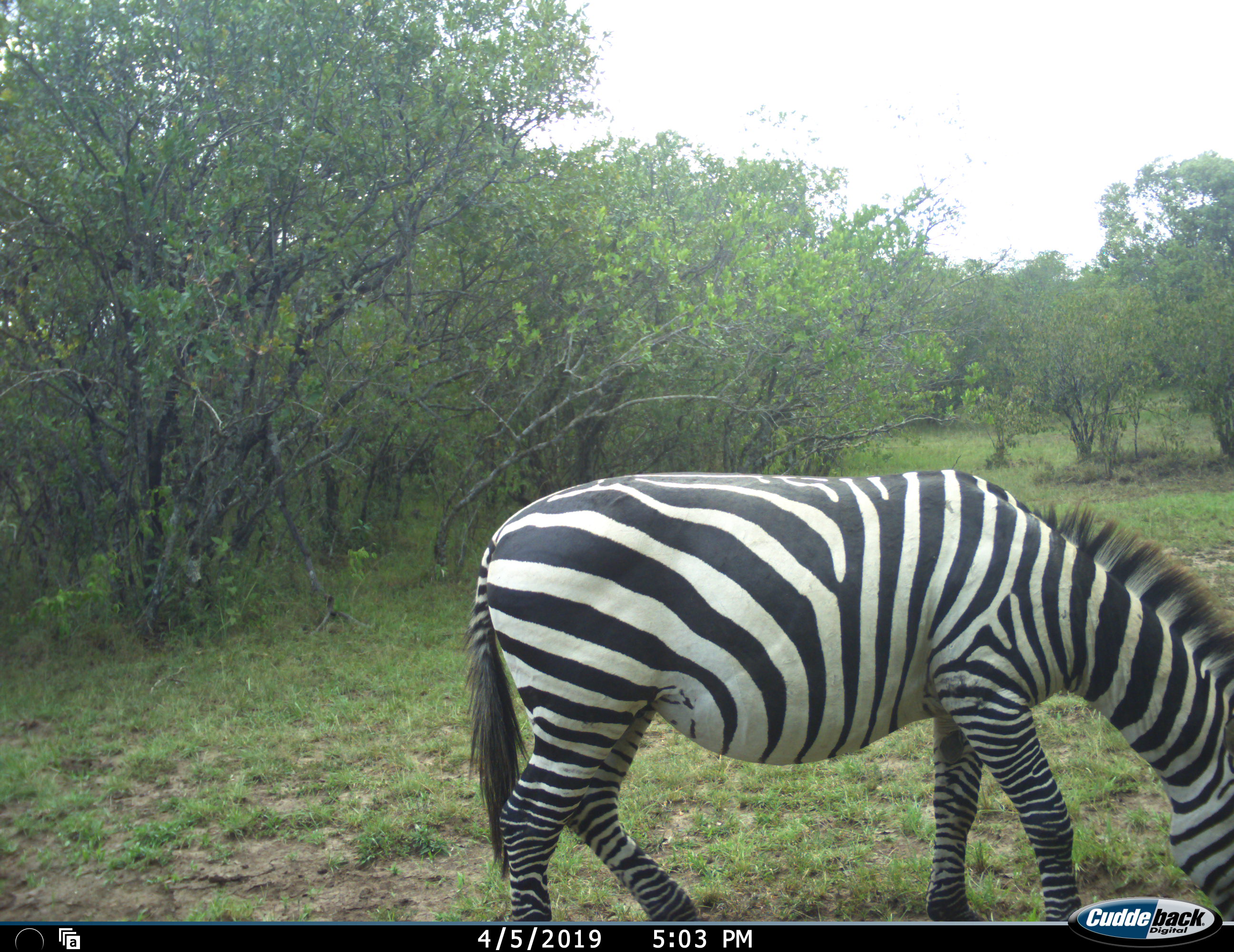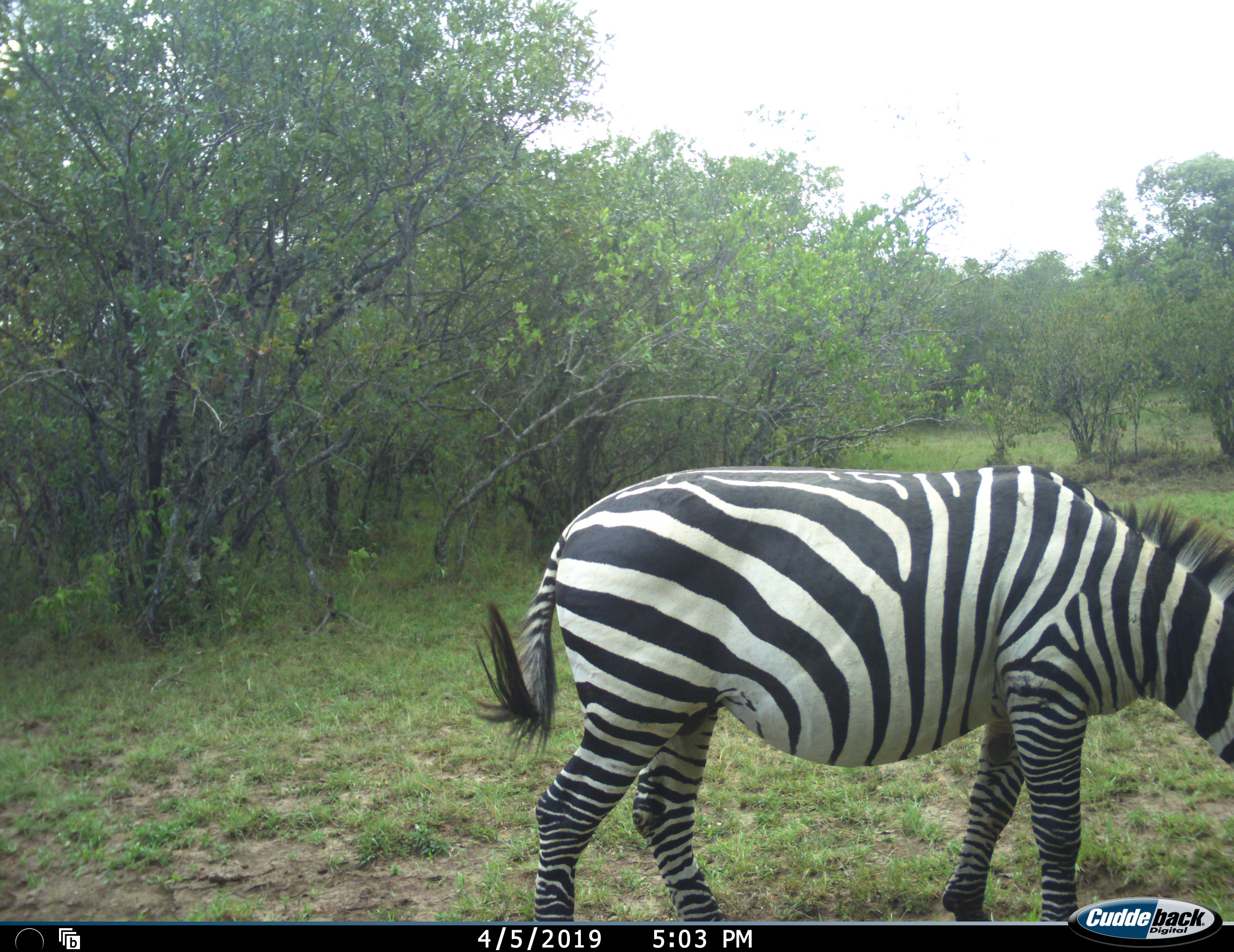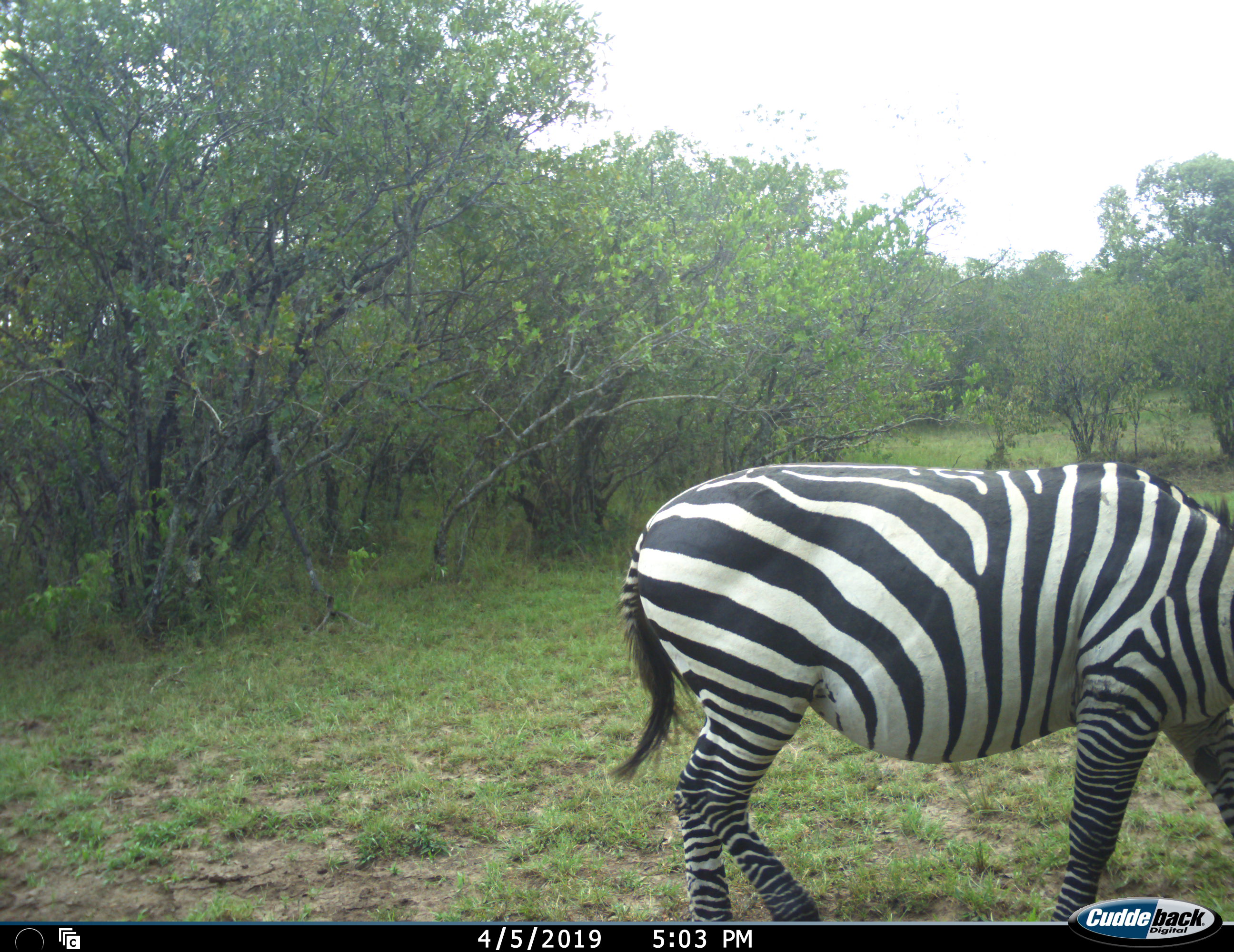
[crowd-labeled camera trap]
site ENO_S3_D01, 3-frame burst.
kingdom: Animalia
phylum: Chordata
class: Mammalia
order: Perissodactyla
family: Equidae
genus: Equus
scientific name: Equus quagga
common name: plains zebra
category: zebraplains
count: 1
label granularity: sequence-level